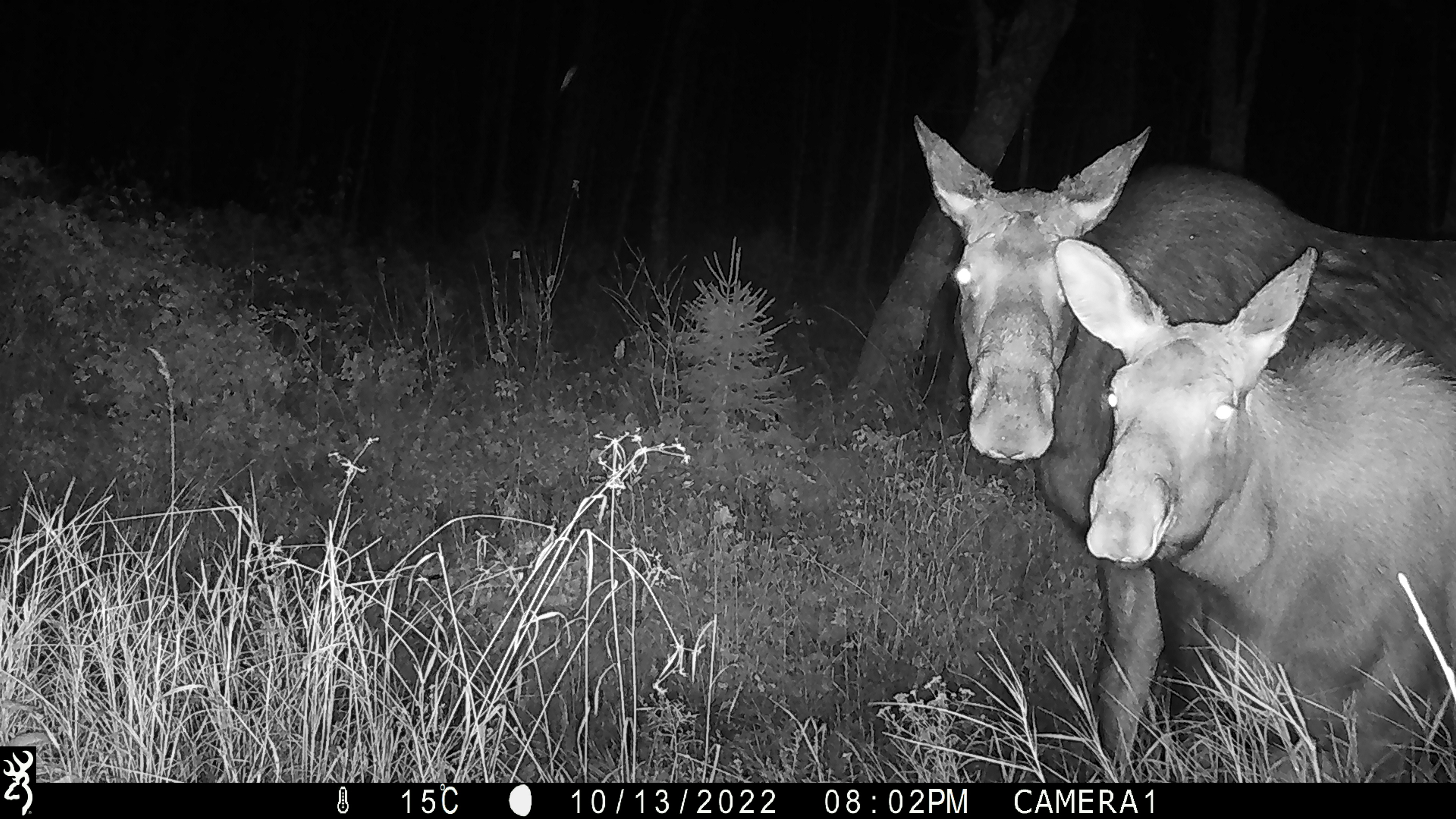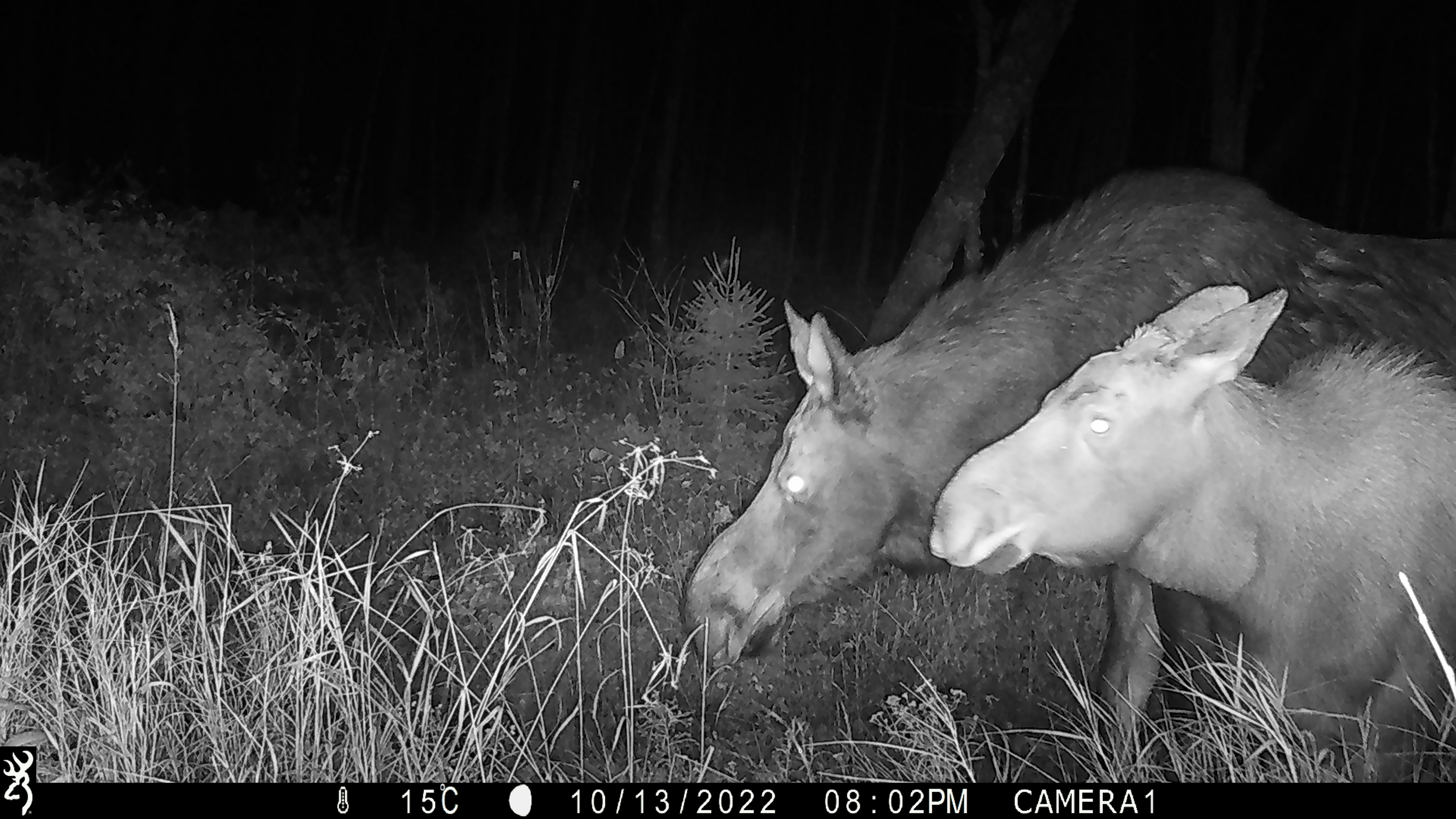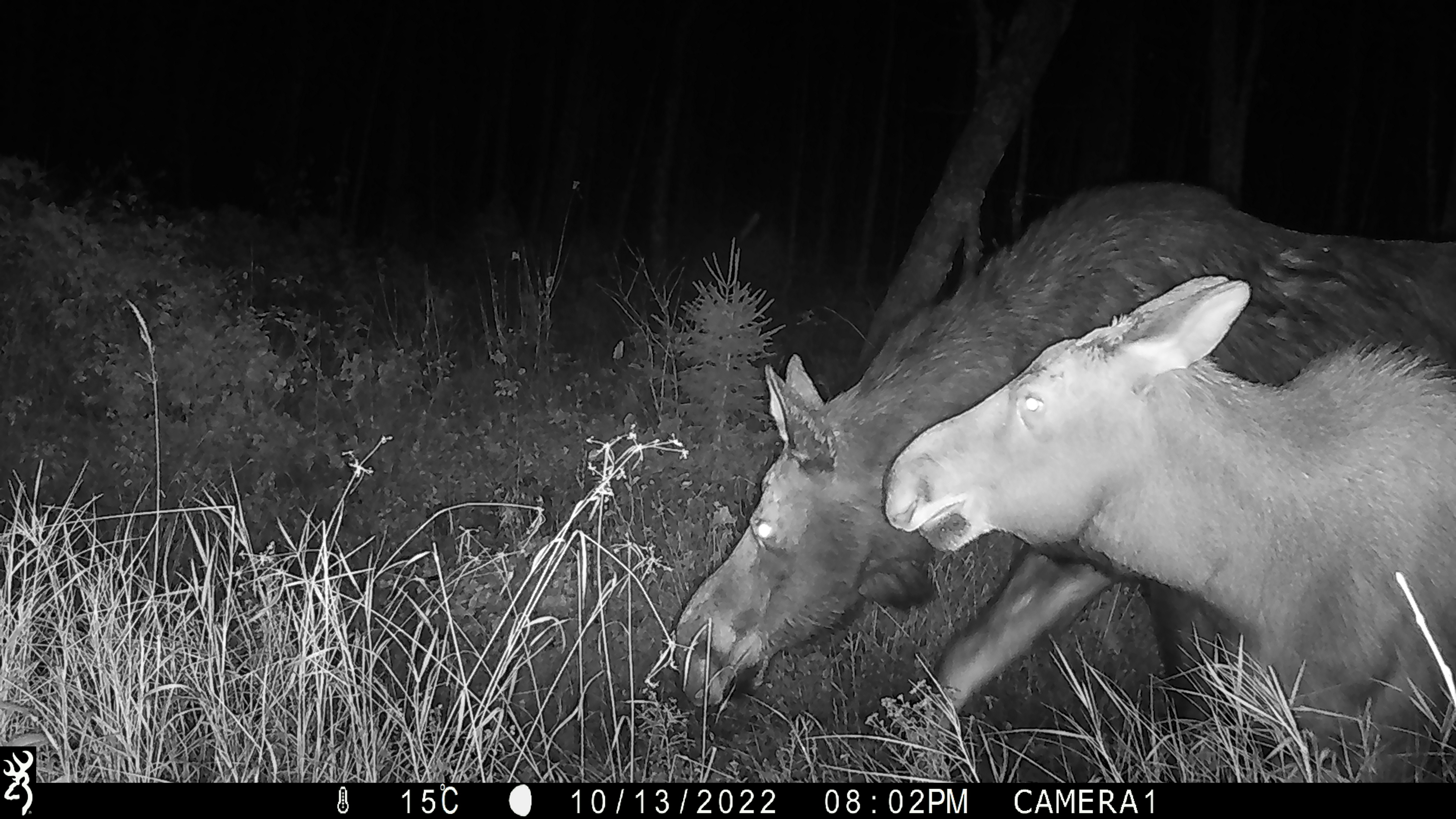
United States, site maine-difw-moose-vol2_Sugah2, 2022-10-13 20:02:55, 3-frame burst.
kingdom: Animalia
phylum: Chordata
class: Mammalia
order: Artiodactyla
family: Cervidae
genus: Alces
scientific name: Alces alces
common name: moose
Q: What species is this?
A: Moose (Alces alces).